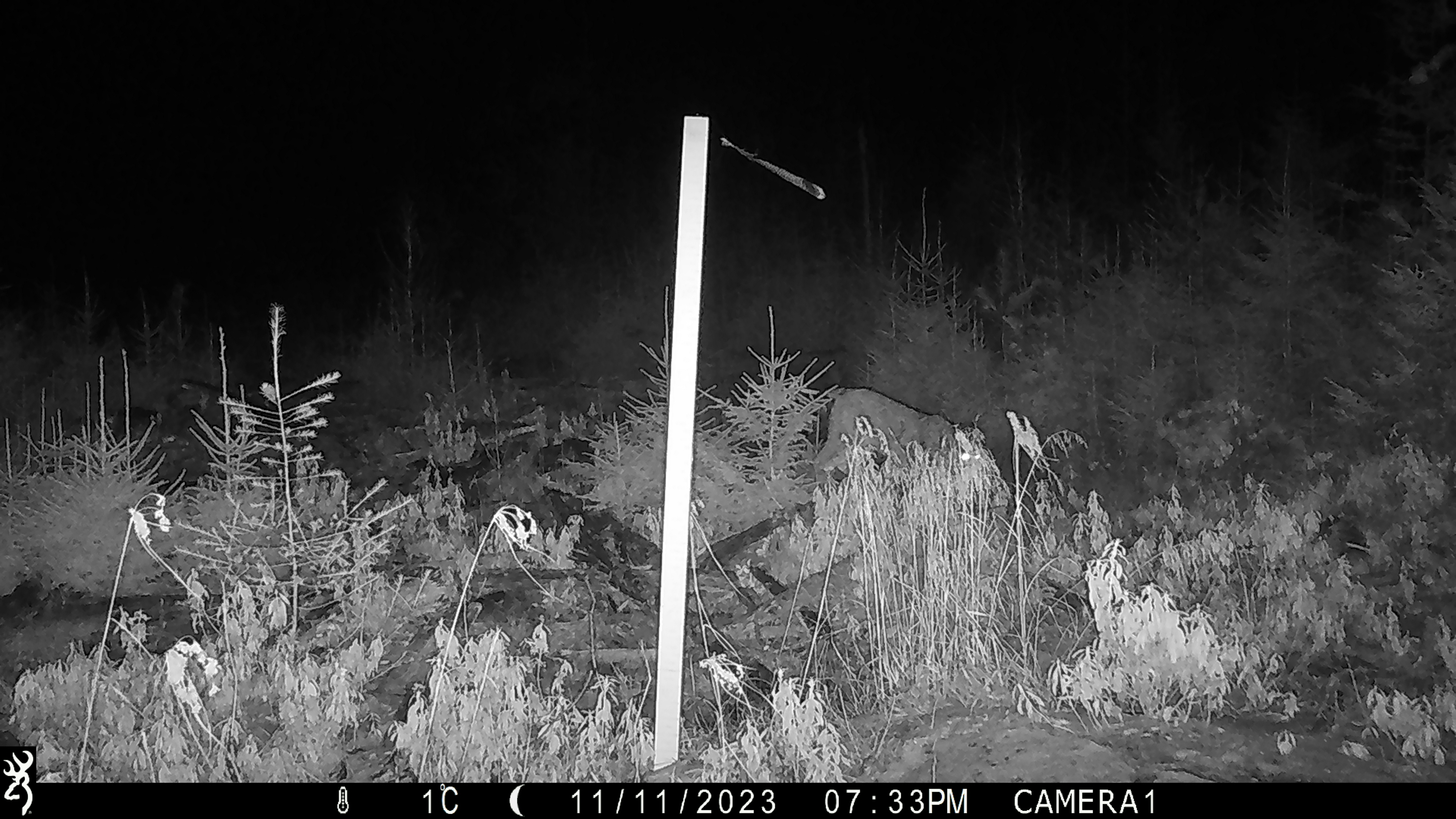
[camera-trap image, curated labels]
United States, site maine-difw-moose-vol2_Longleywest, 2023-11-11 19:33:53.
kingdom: Animalia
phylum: Chordata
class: Mammalia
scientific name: Mammalia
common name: mammal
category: mammal sp.